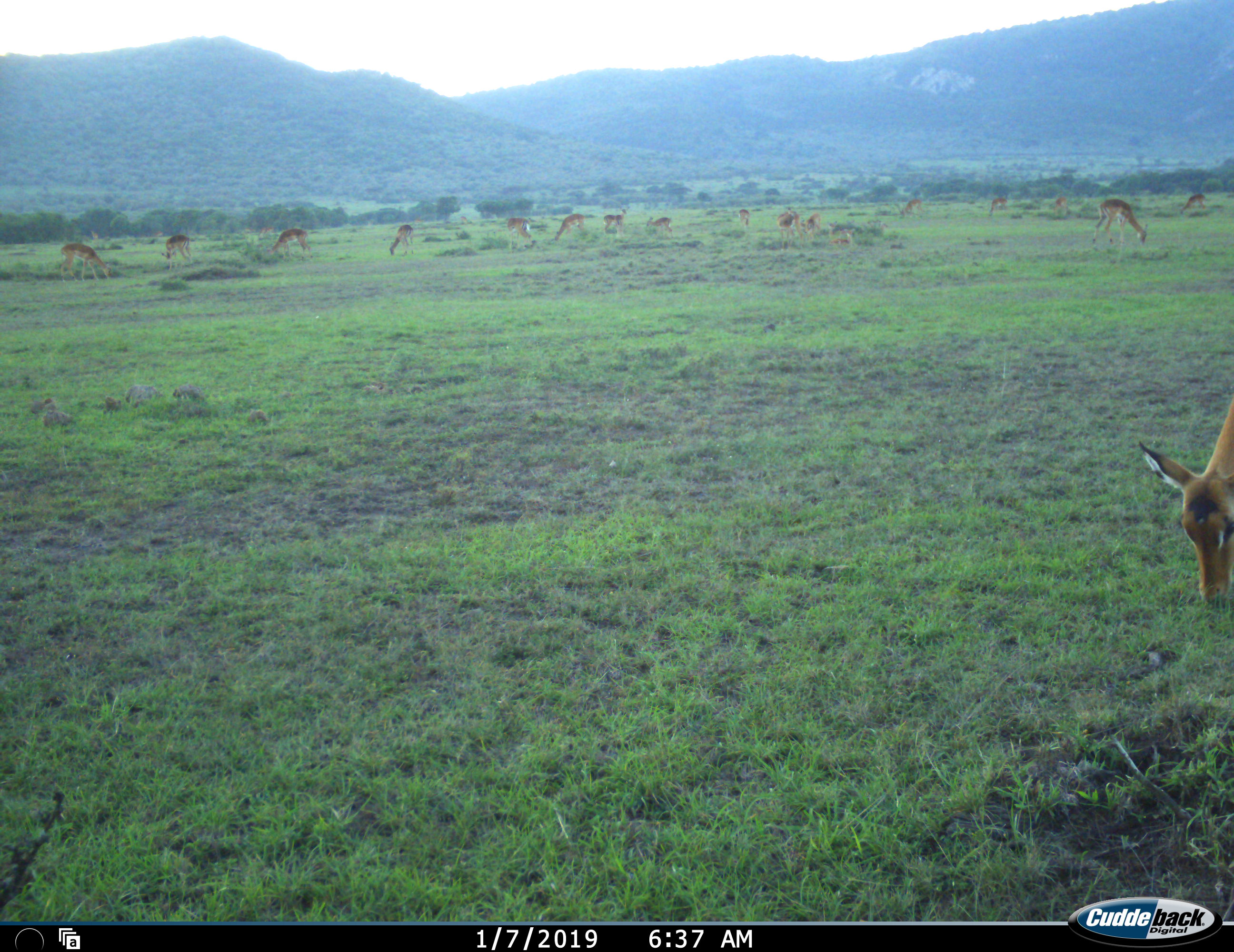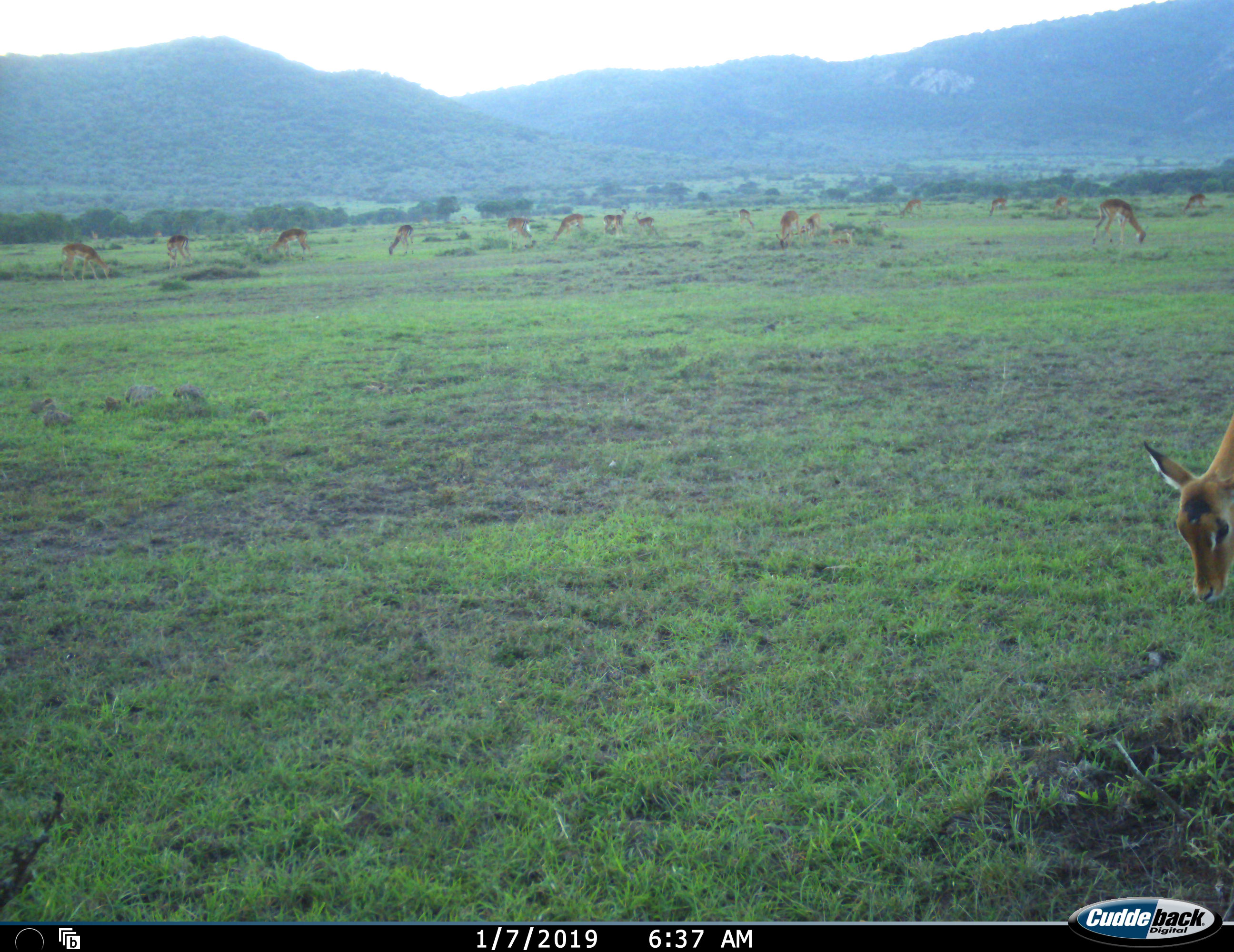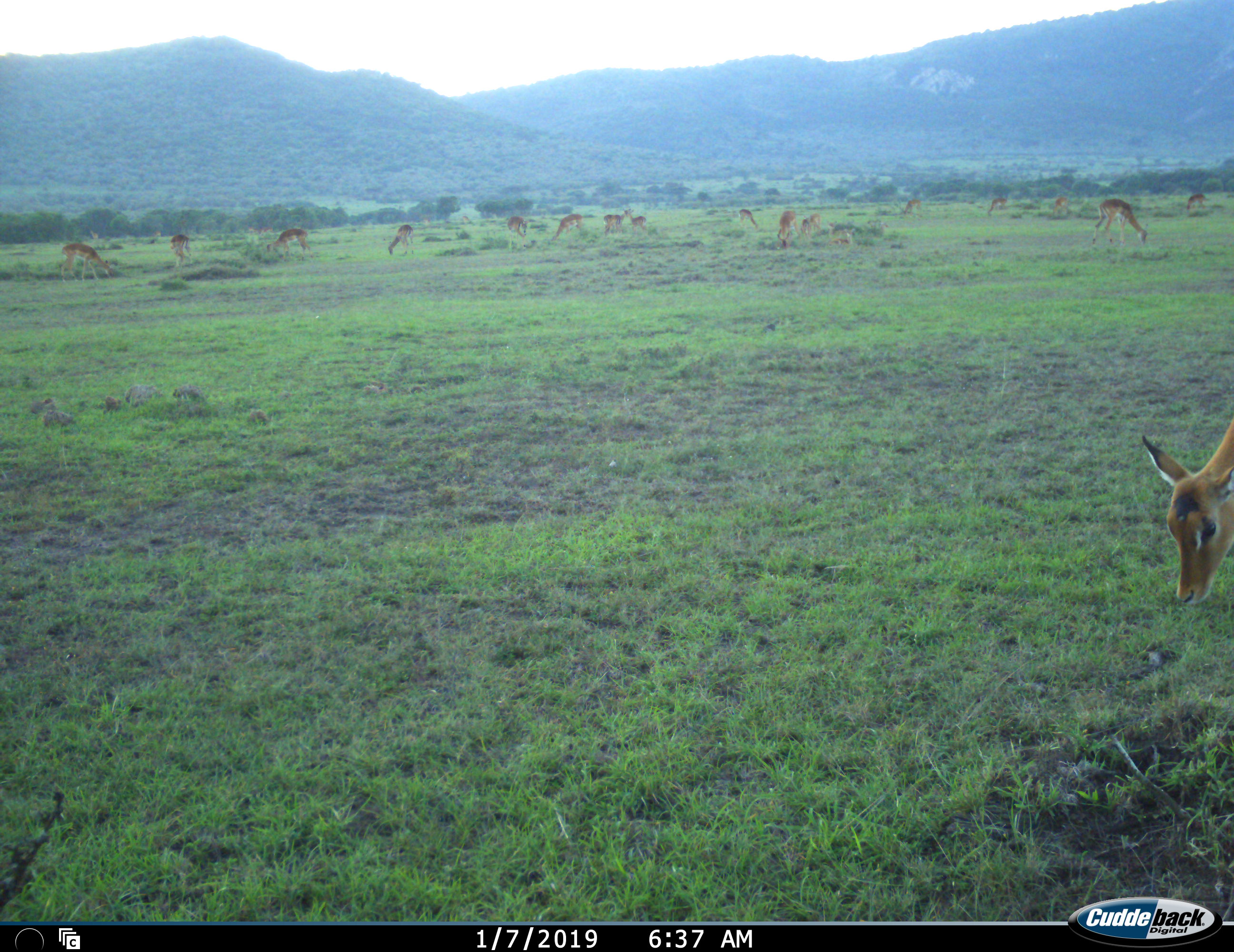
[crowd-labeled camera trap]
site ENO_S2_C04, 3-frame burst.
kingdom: Animalia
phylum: Chordata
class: Mammalia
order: Artiodactyla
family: Bovidae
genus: Aepyceros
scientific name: Aepyceros melampus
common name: impala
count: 11-50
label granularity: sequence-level